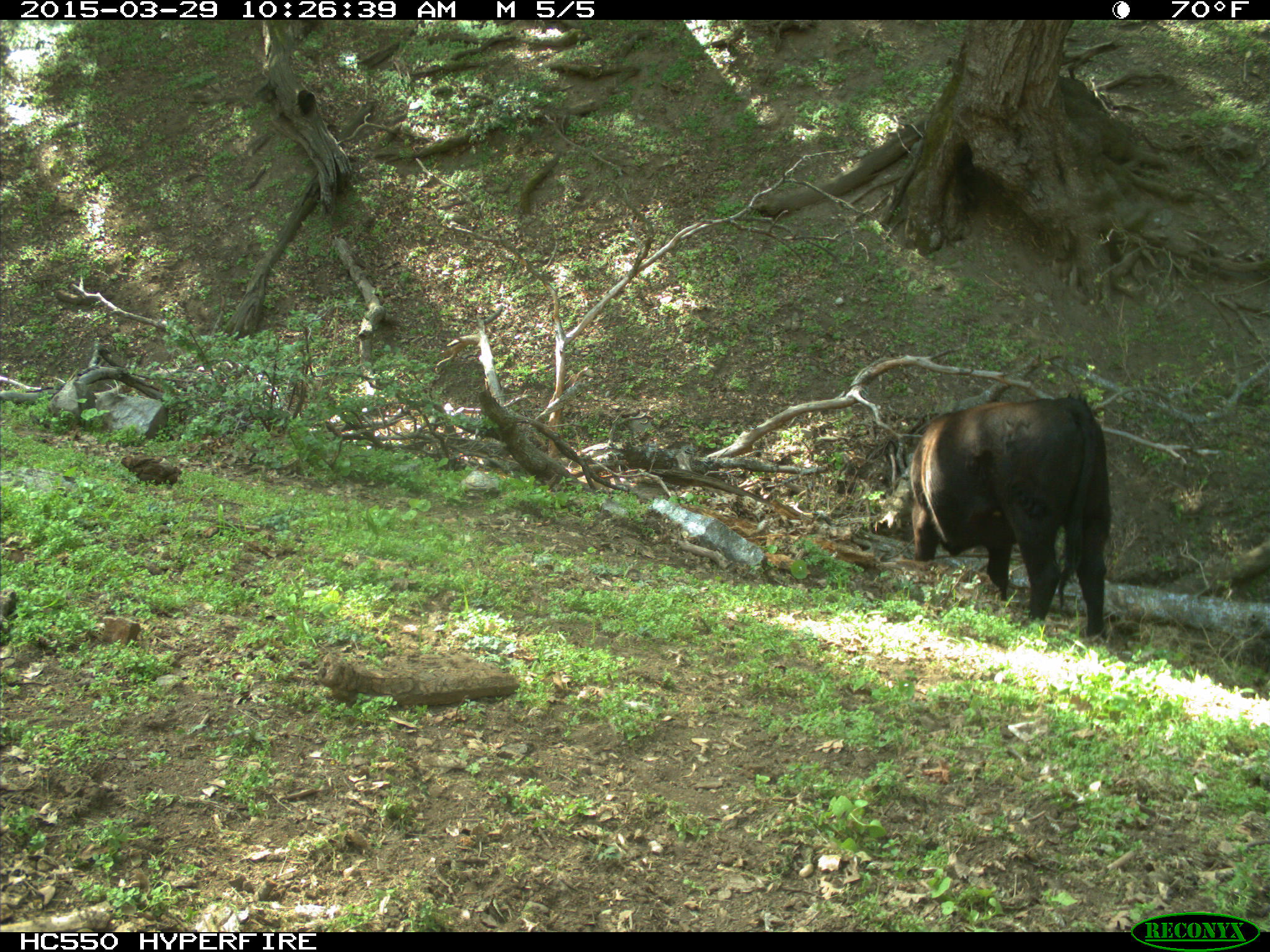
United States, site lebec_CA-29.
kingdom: Animalia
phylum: Chordata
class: Mammalia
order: Artiodactyla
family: Bovidae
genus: Bos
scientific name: Bos taurus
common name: domestic cow